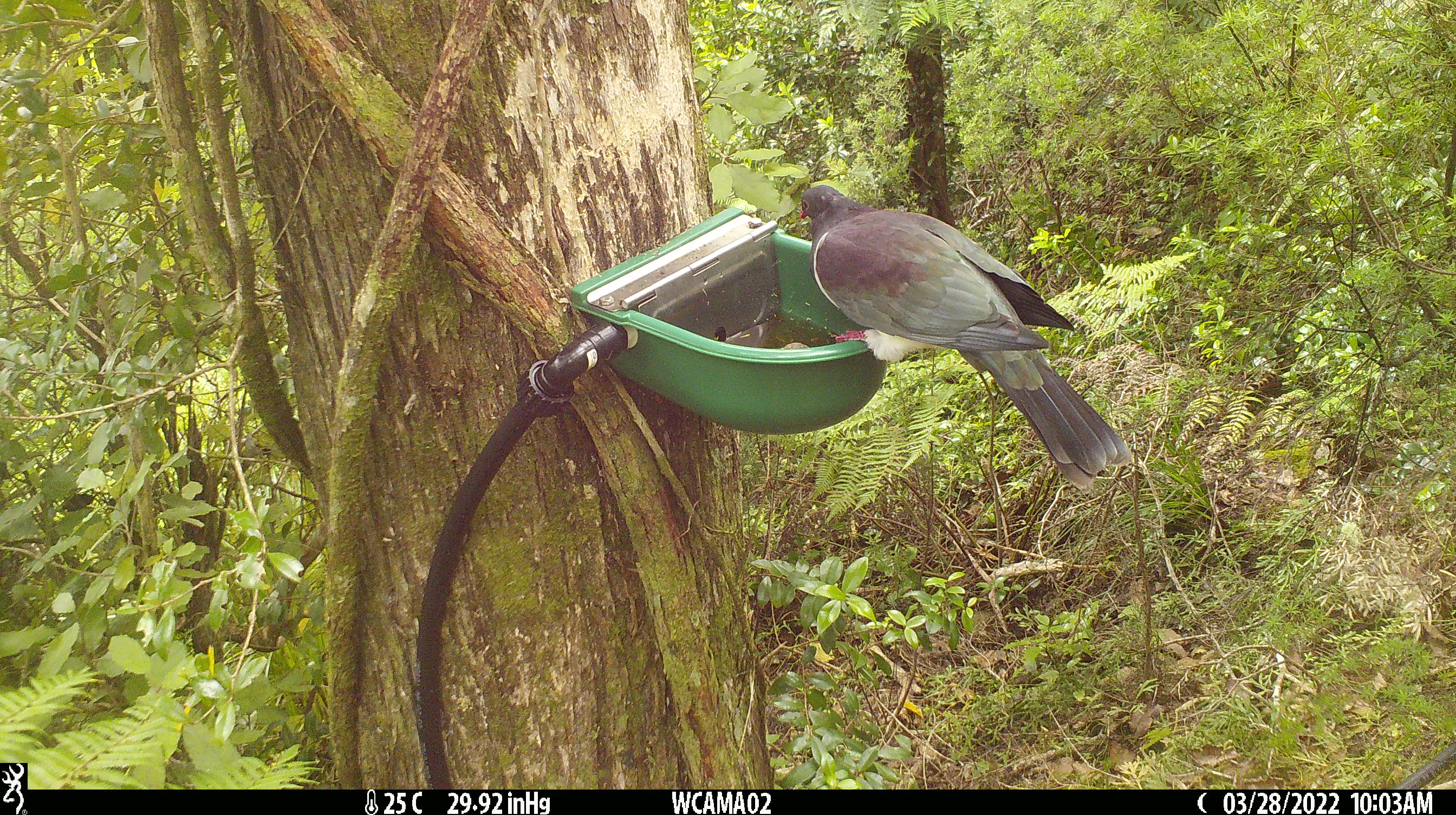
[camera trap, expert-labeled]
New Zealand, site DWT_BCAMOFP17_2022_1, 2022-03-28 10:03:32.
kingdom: Animalia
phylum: Chordata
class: Aves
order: Columbiformes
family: Columbidae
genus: Hemiphaga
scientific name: Hemiphaga novaeseelandiae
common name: new zealand pigeon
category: kereru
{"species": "kereru (new zealand pigeon) (Hemiphaga novaeseelandiae)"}